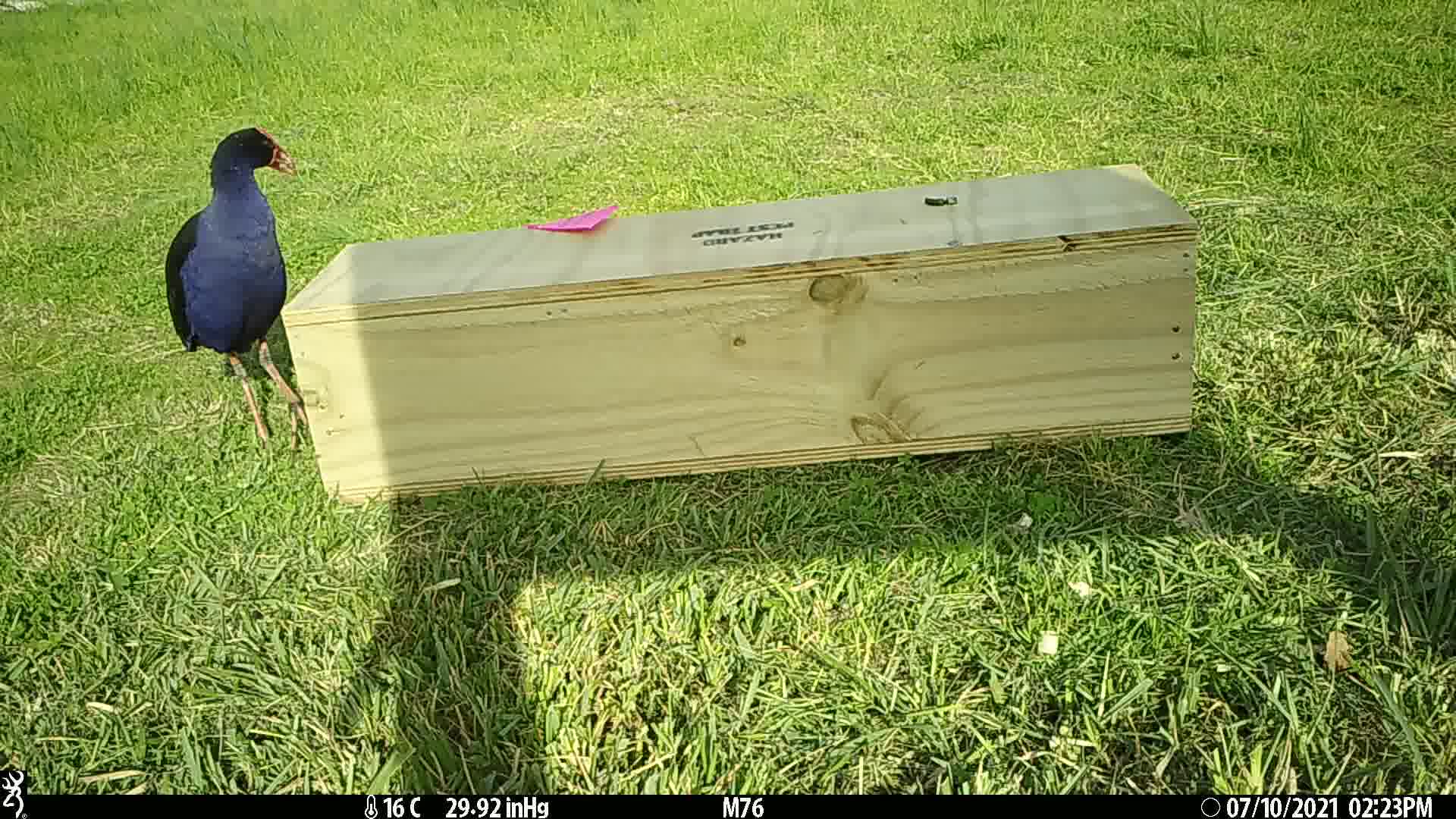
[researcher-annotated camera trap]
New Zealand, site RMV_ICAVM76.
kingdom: Animalia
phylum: Chordata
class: Aves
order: Gruiformes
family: Rallidae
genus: Porphyrio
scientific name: Porphyrio melanotus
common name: australasian swamphen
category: pukeko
Pukeko (australasian swamphen) (Porphyrio melanotus).